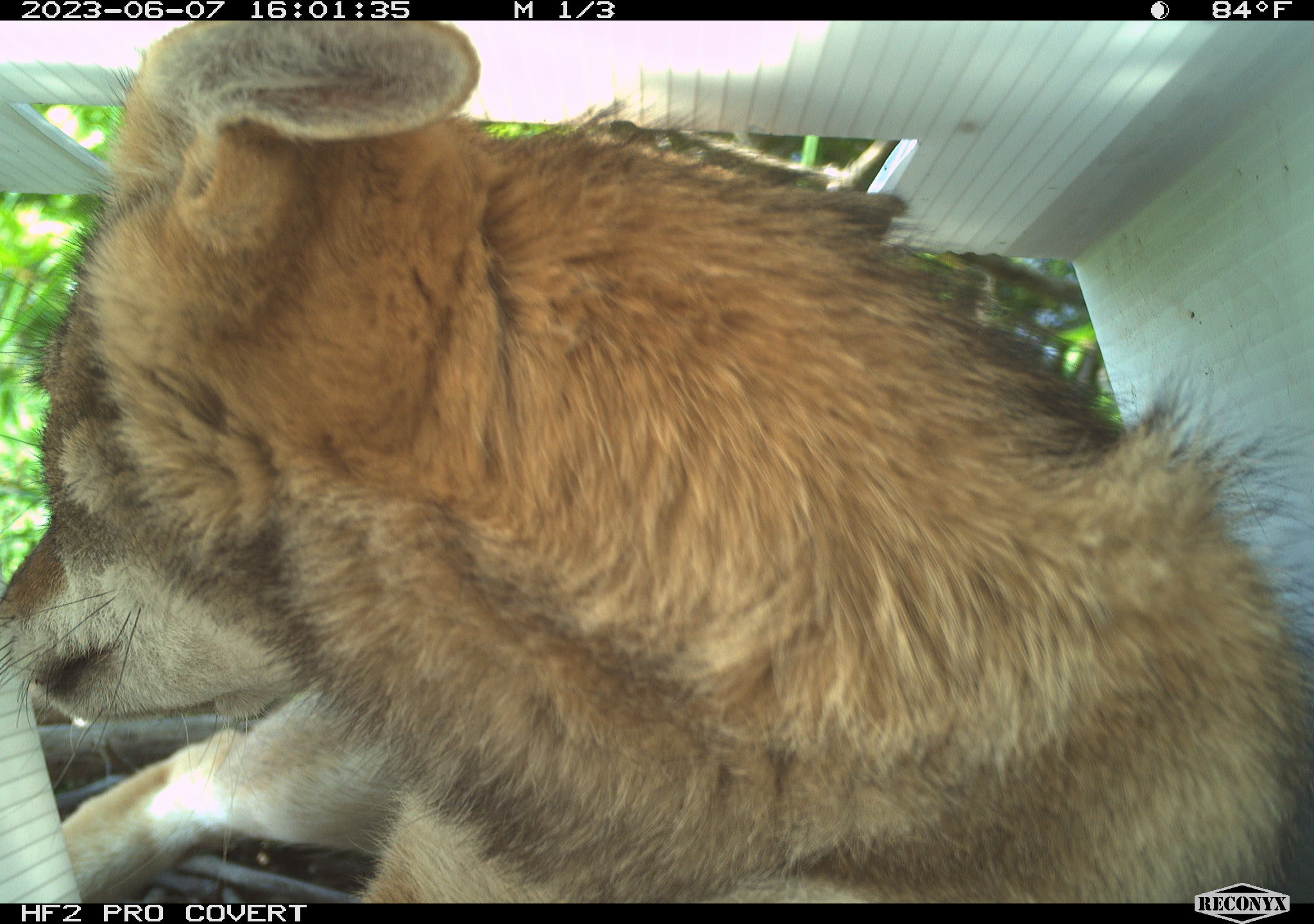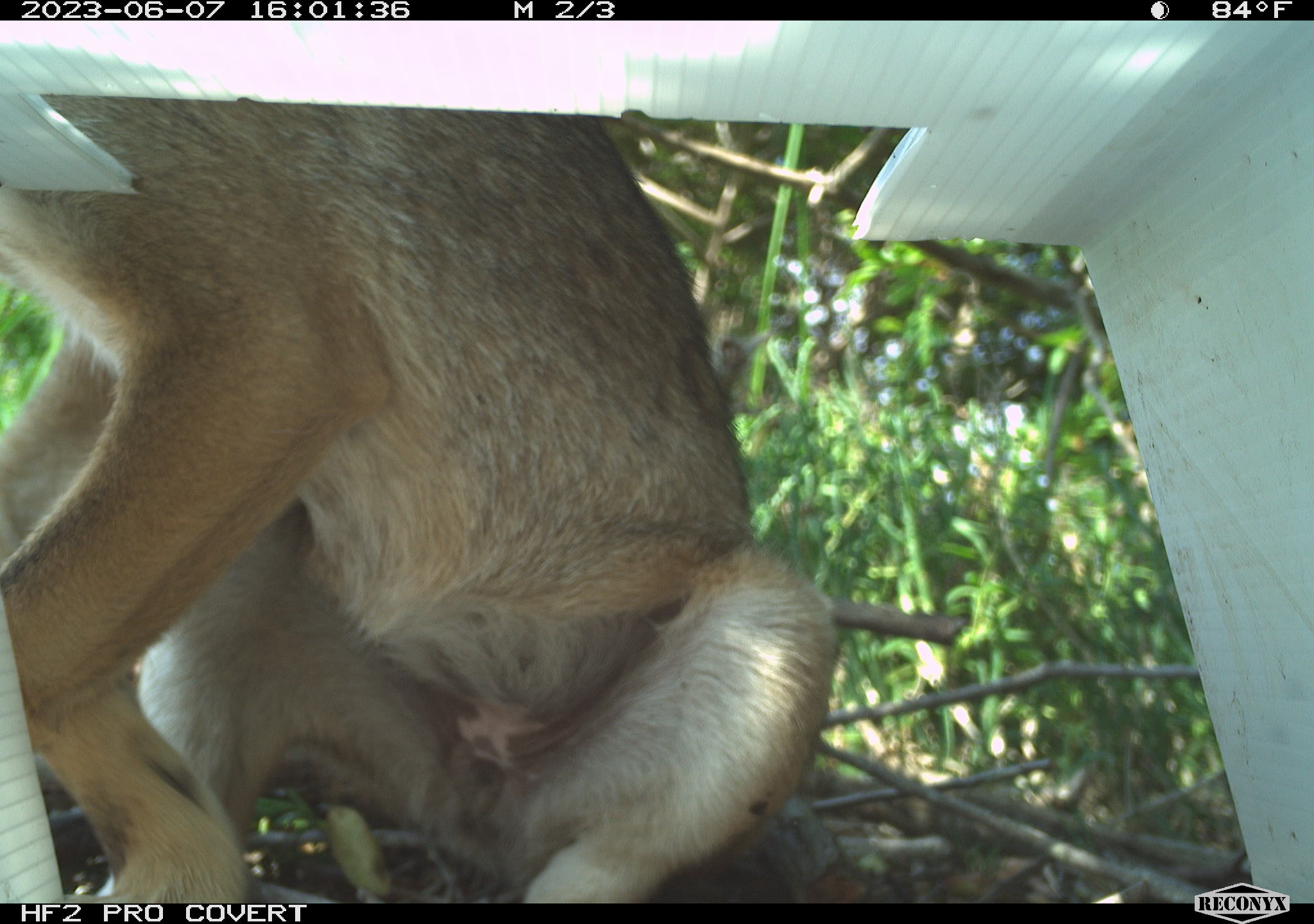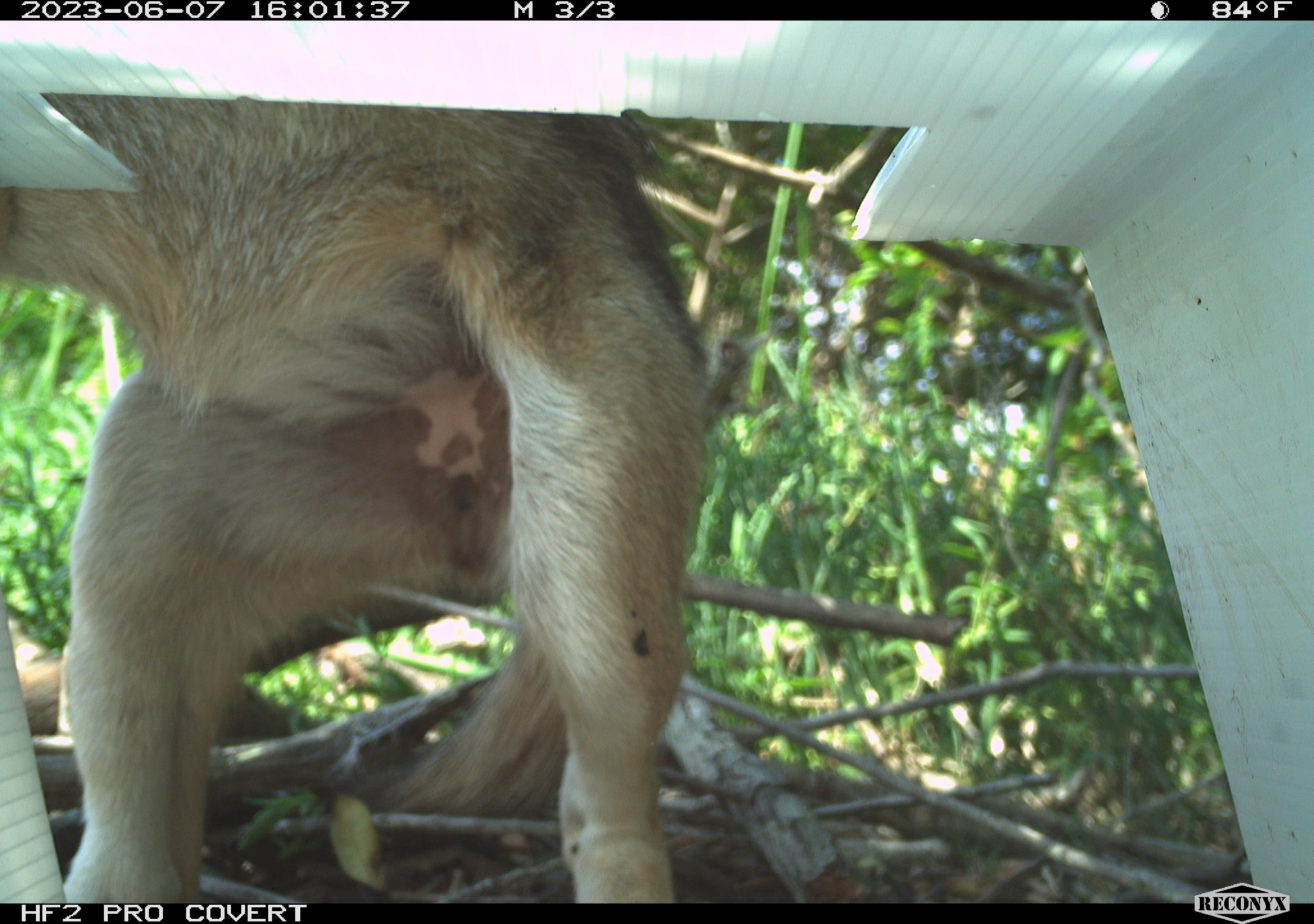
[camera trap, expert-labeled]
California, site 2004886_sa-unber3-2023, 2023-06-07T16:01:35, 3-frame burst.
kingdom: Animalia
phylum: Chordata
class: Mammalia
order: Carnivora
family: Canidae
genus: Canis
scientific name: Canis latrans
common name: coyote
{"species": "coyote (Canis latrans)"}